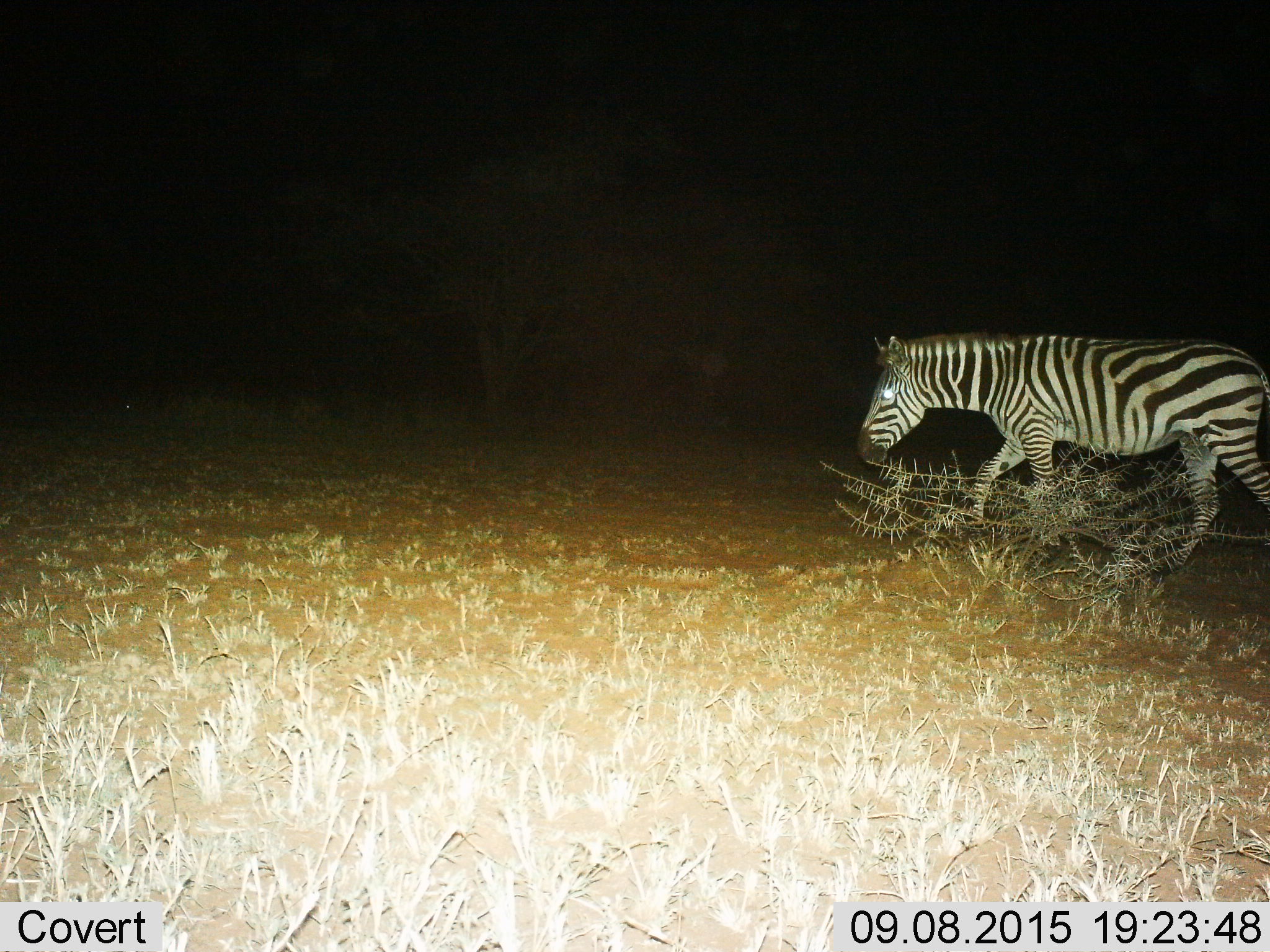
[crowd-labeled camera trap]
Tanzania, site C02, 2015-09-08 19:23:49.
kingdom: Animalia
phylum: Chordata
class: Mammalia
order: Perissodactyla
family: Equidae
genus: Equus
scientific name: Equus quagga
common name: plains zebra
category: zebra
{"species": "zebra (plains zebra) (Equus quagga)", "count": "1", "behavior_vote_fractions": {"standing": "0%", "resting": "0%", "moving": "100%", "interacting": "0%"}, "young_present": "0%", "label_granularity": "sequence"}